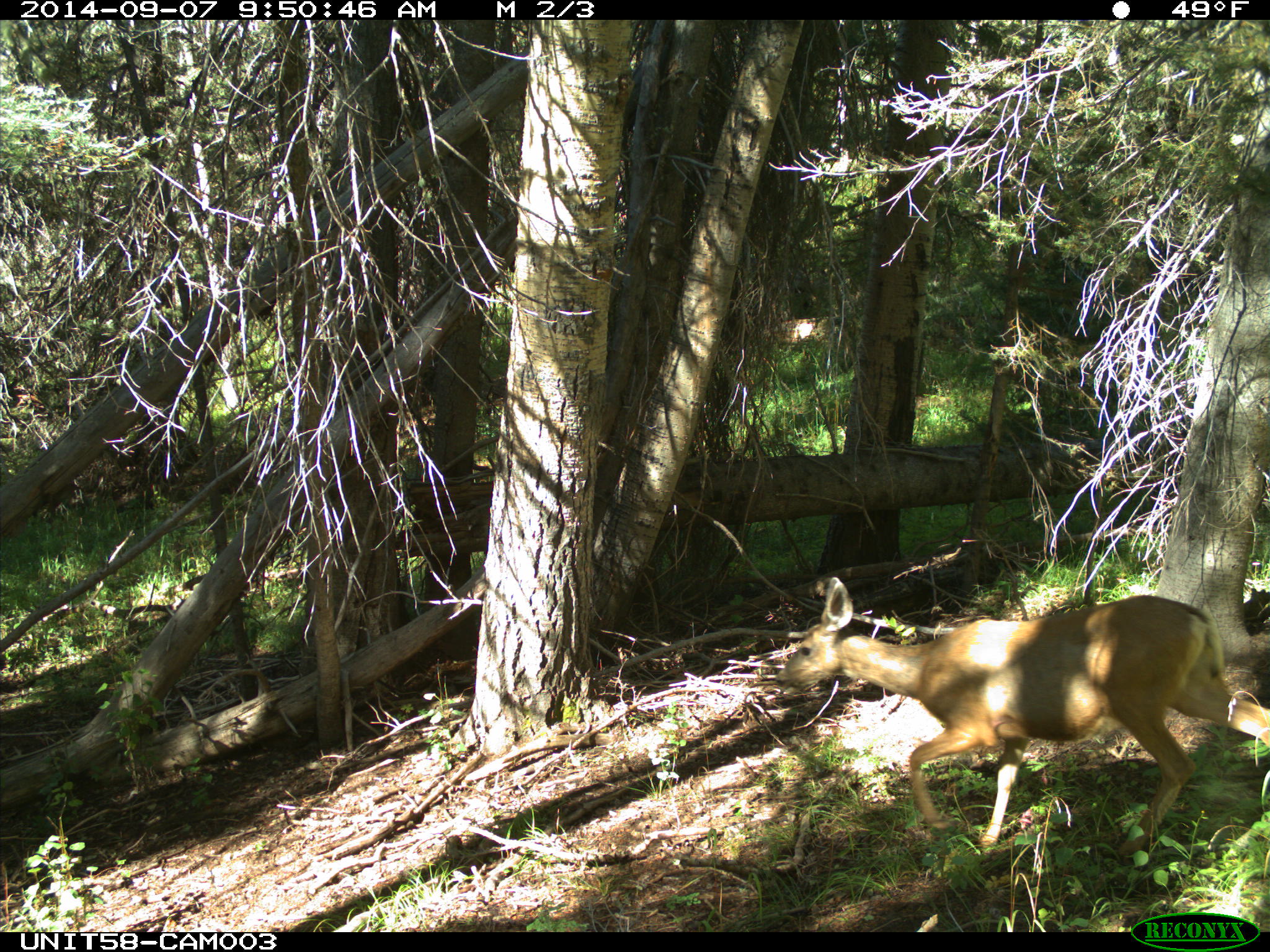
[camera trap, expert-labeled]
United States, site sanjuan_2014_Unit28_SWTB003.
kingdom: Animalia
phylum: Chordata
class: Mammalia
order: Artiodactyla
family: Cervidae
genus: Odocoileus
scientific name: Odocoileus hemionus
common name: mule deer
Odocoileus hemionus (mule deer).